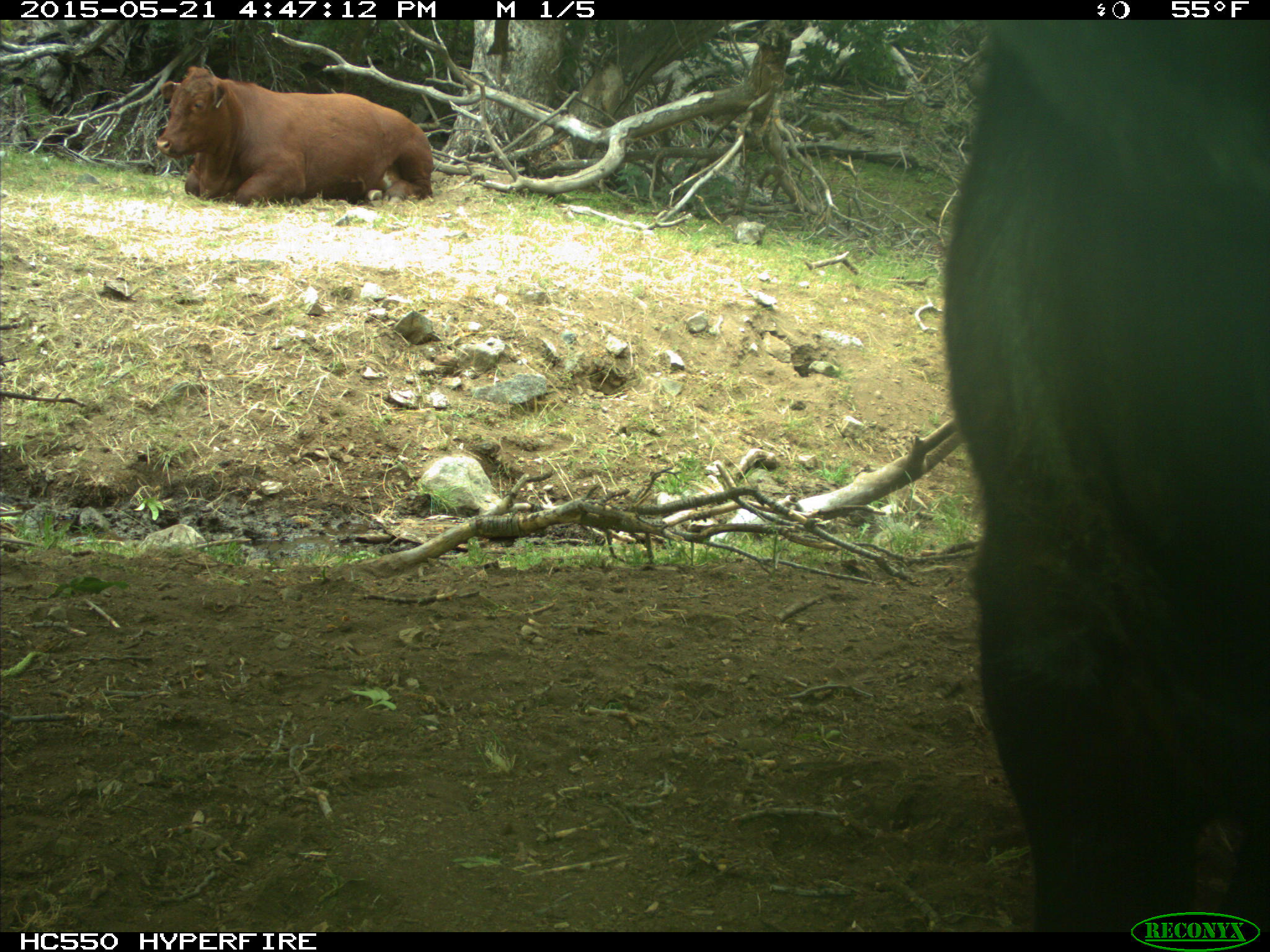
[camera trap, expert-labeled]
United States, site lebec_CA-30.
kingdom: Animalia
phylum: Chordata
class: Mammalia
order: Artiodactyla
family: Bovidae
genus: Bos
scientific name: Bos taurus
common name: domestic cow